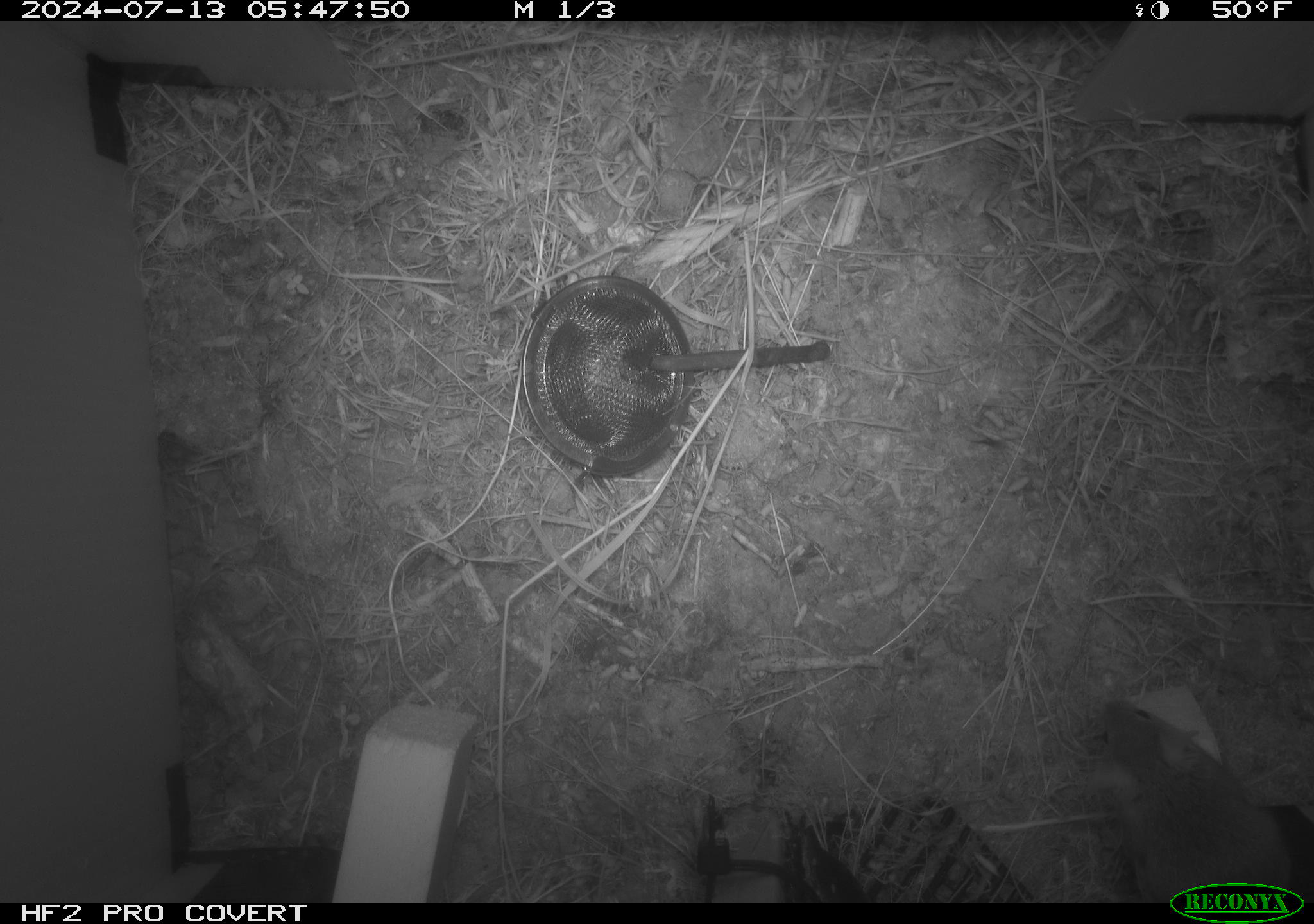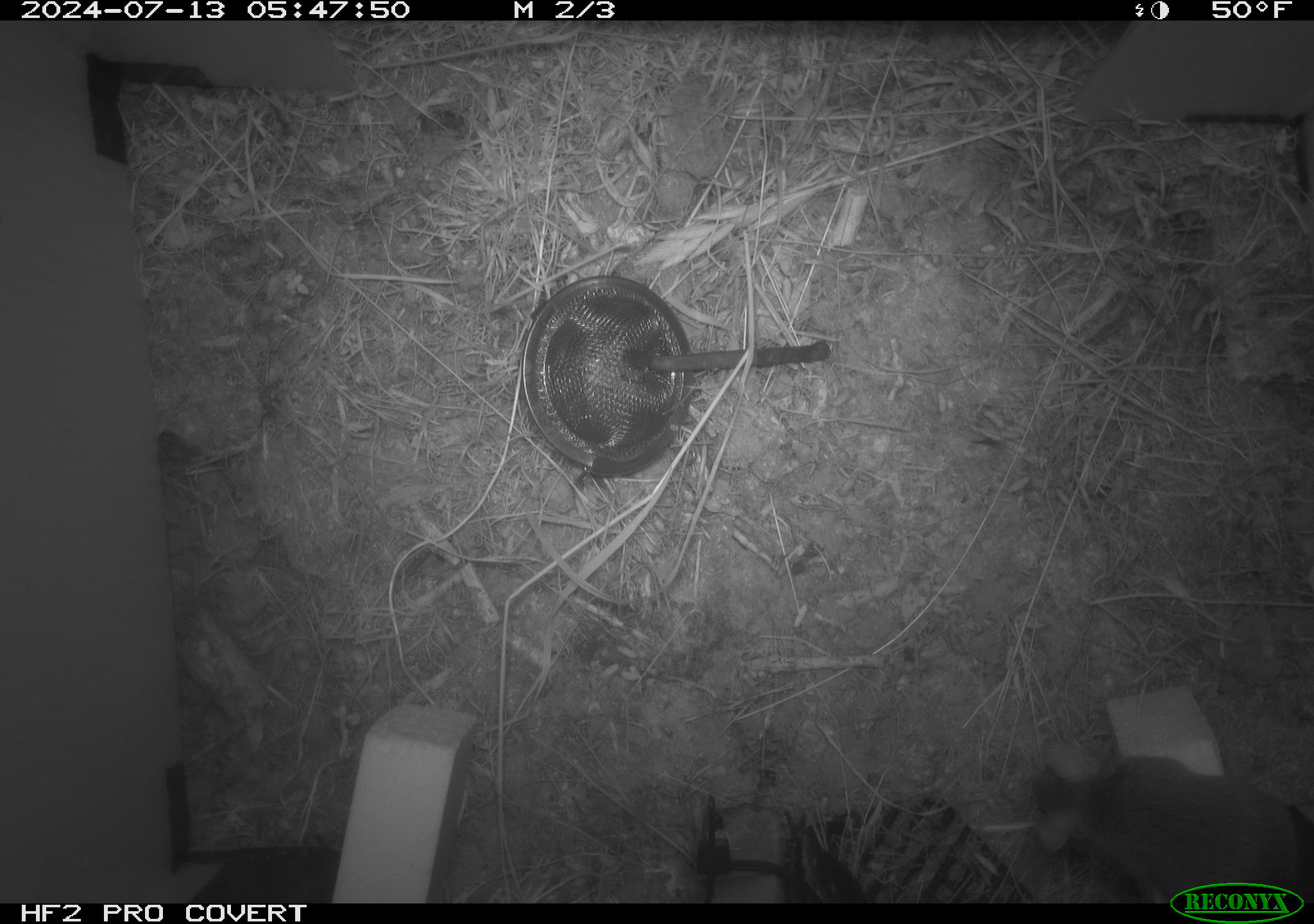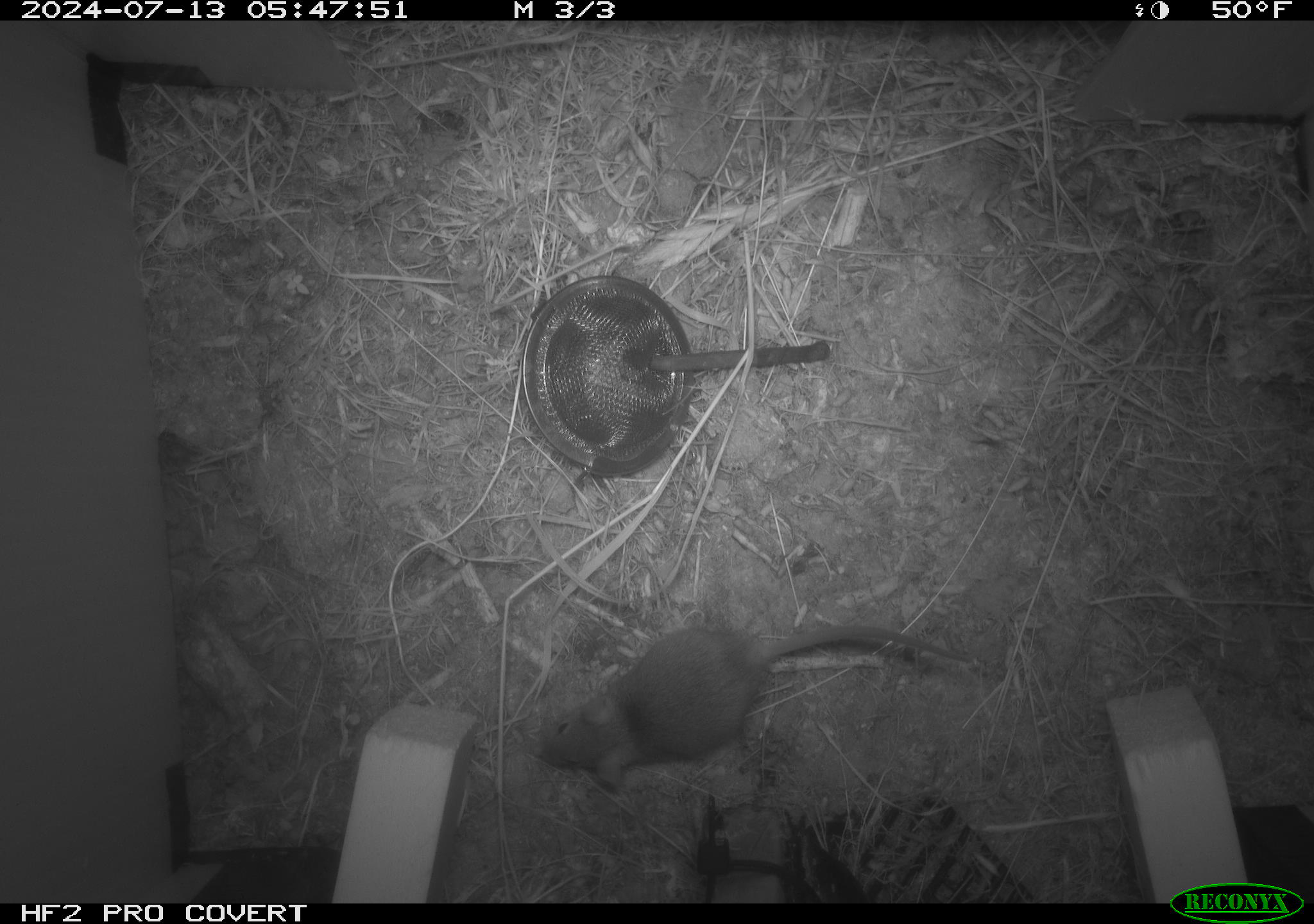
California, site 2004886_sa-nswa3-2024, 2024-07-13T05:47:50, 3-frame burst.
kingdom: Animalia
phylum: Chordata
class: Mammalia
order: Rodentia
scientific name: Rodentia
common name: rodent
Rodent (Rodentia).